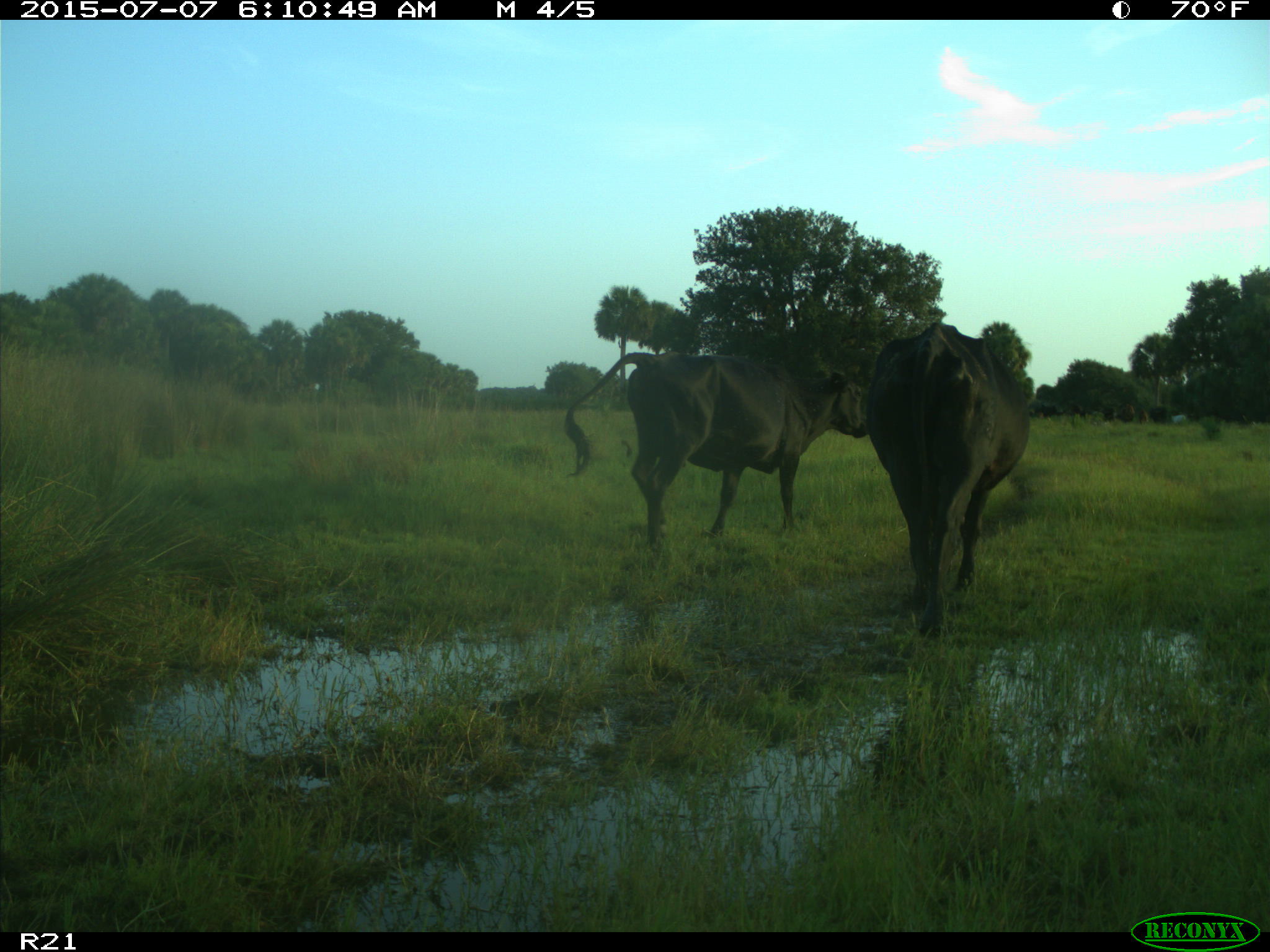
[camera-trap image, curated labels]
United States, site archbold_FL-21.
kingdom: Animalia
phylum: Chordata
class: Mammalia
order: Artiodactyla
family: Bovidae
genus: Bos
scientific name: Bos taurus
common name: domestic cow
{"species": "Bos taurus (domestic cow)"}